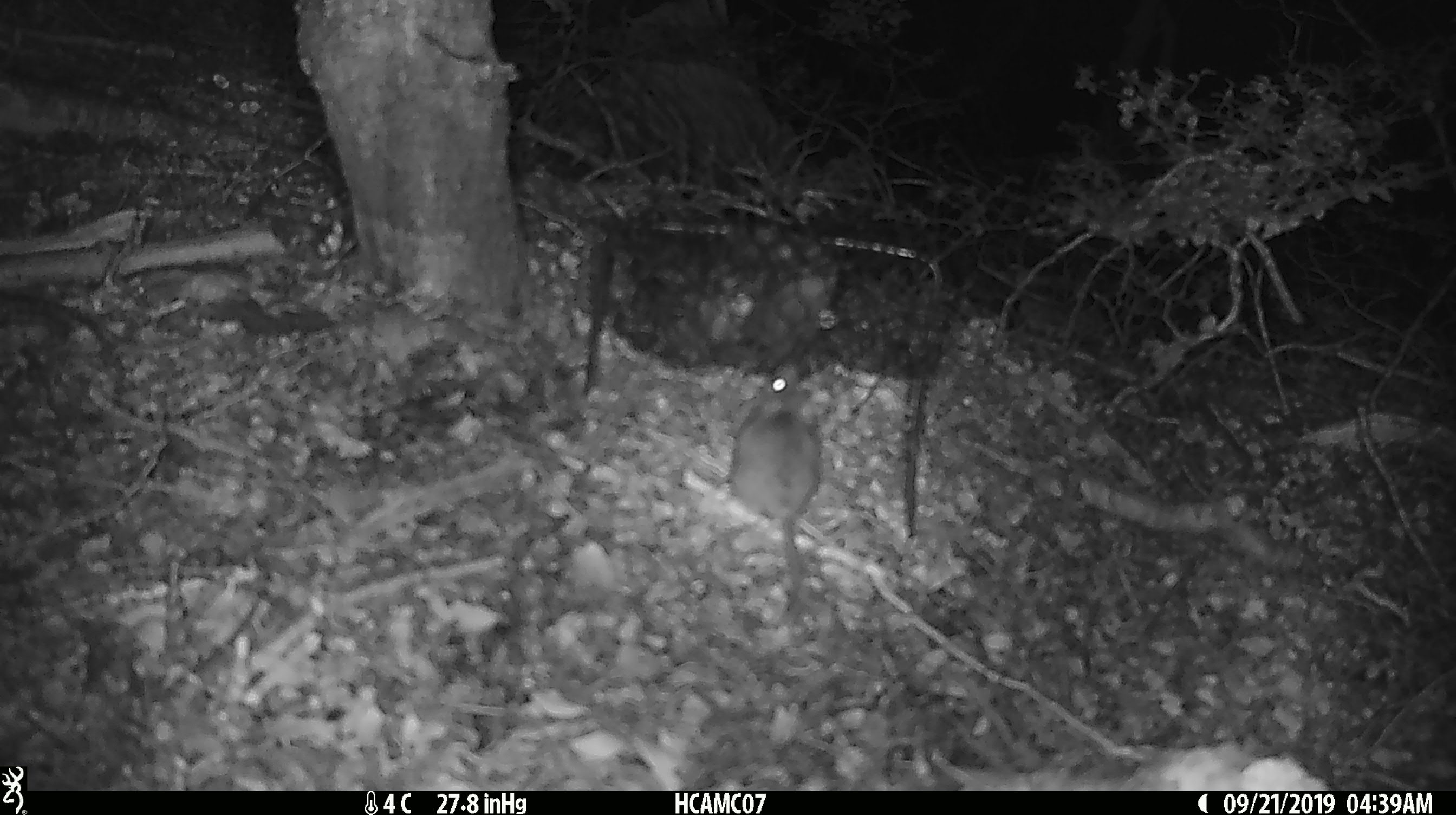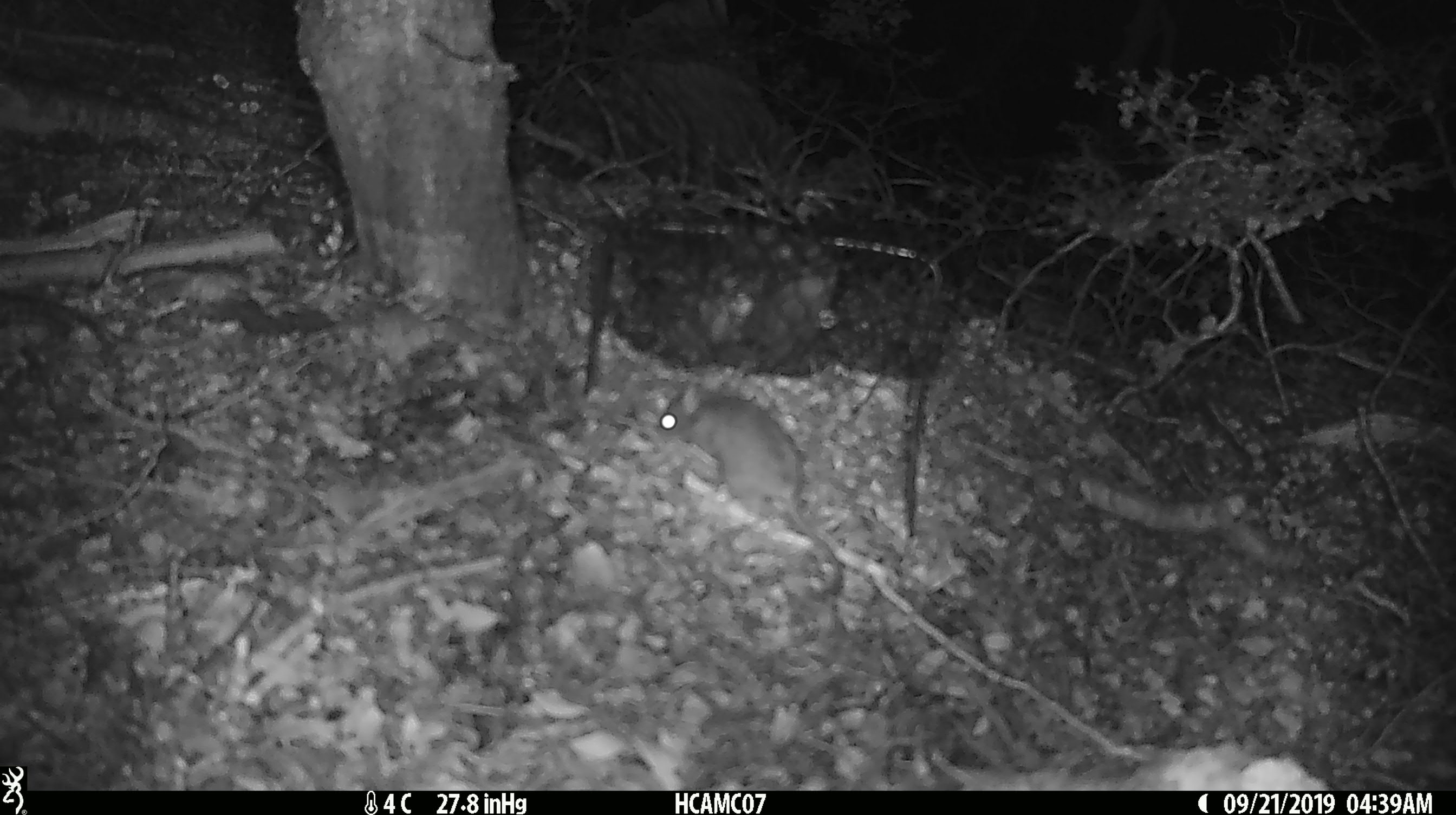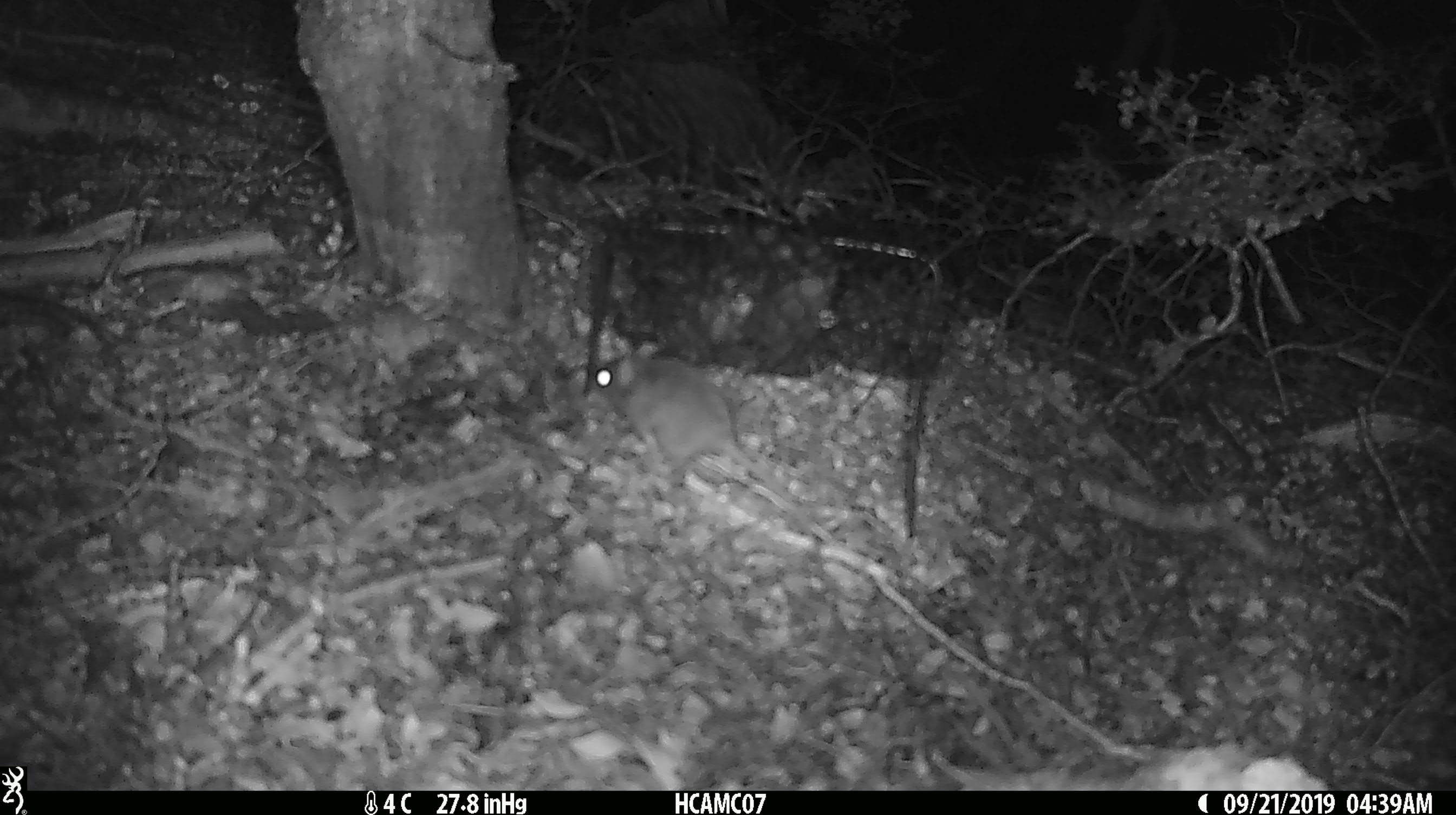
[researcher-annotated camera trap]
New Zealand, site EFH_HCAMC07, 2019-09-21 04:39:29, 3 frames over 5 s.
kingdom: Animalia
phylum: Chordata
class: Mammalia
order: Rodentia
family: Muridae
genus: Mus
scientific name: Mus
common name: mouse